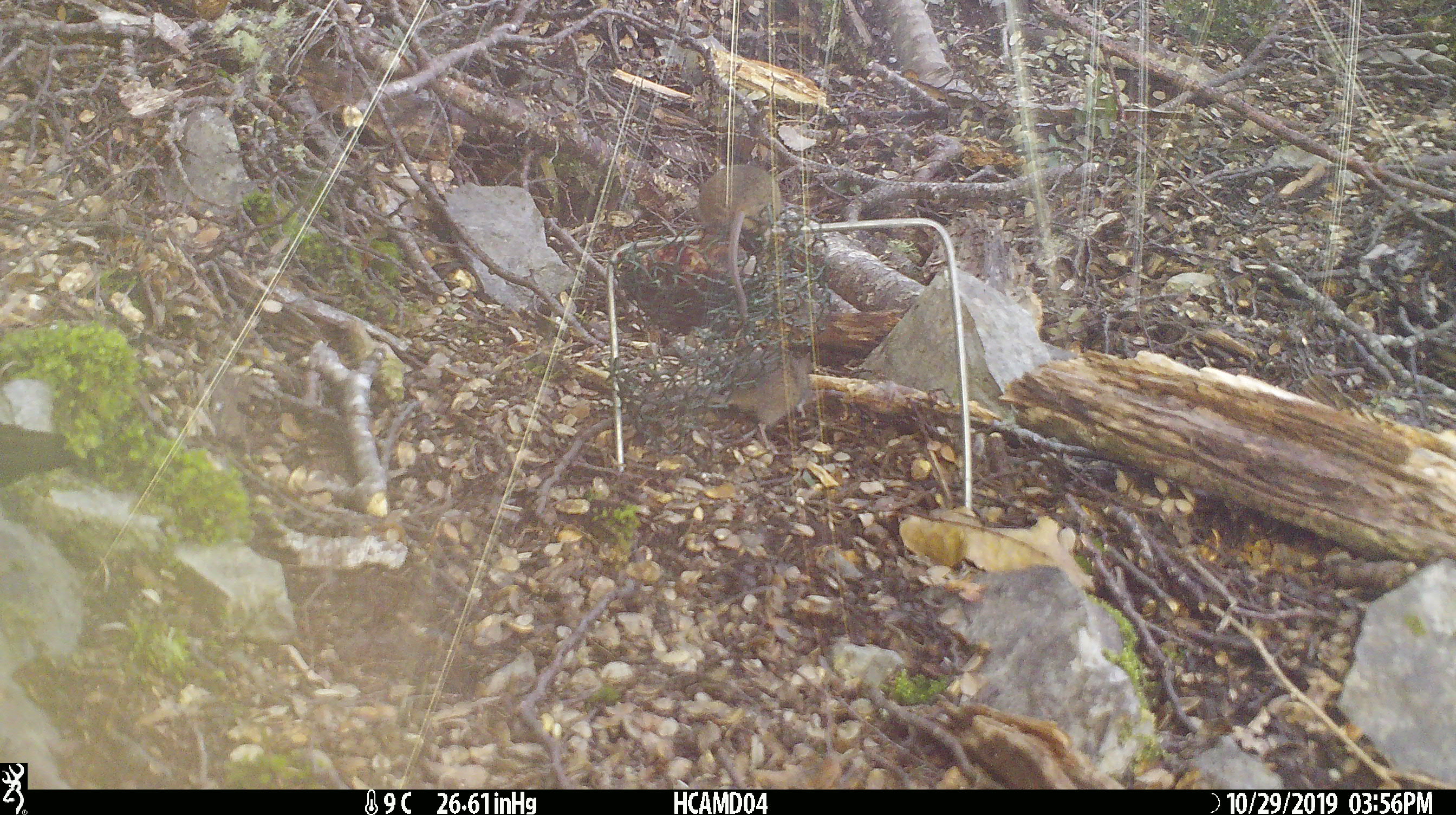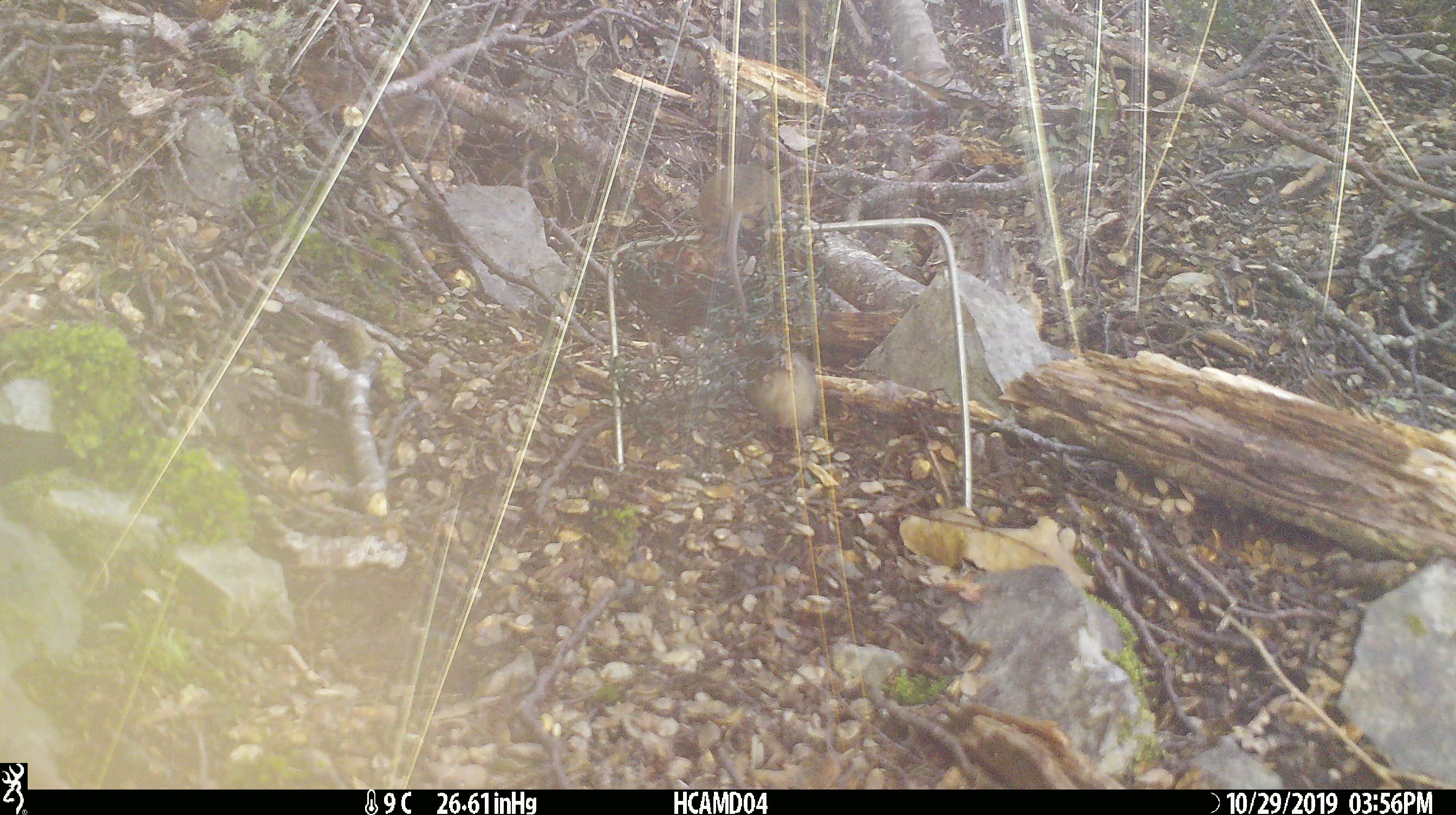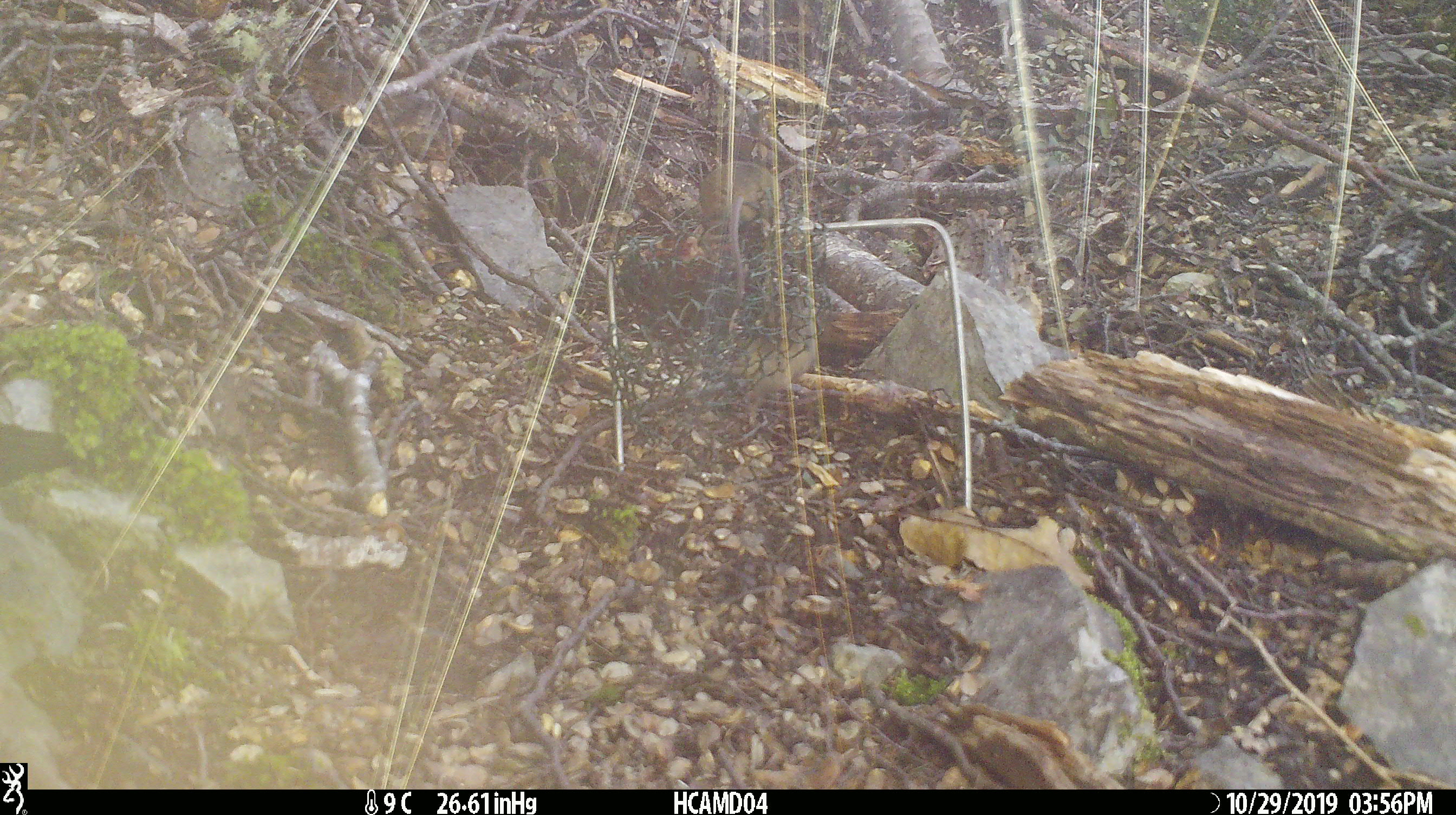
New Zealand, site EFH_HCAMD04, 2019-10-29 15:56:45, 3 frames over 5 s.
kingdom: Animalia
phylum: Chordata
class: Mammalia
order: Rodentia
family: Muridae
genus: Mus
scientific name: Mus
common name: mouse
Mouse (Mus).